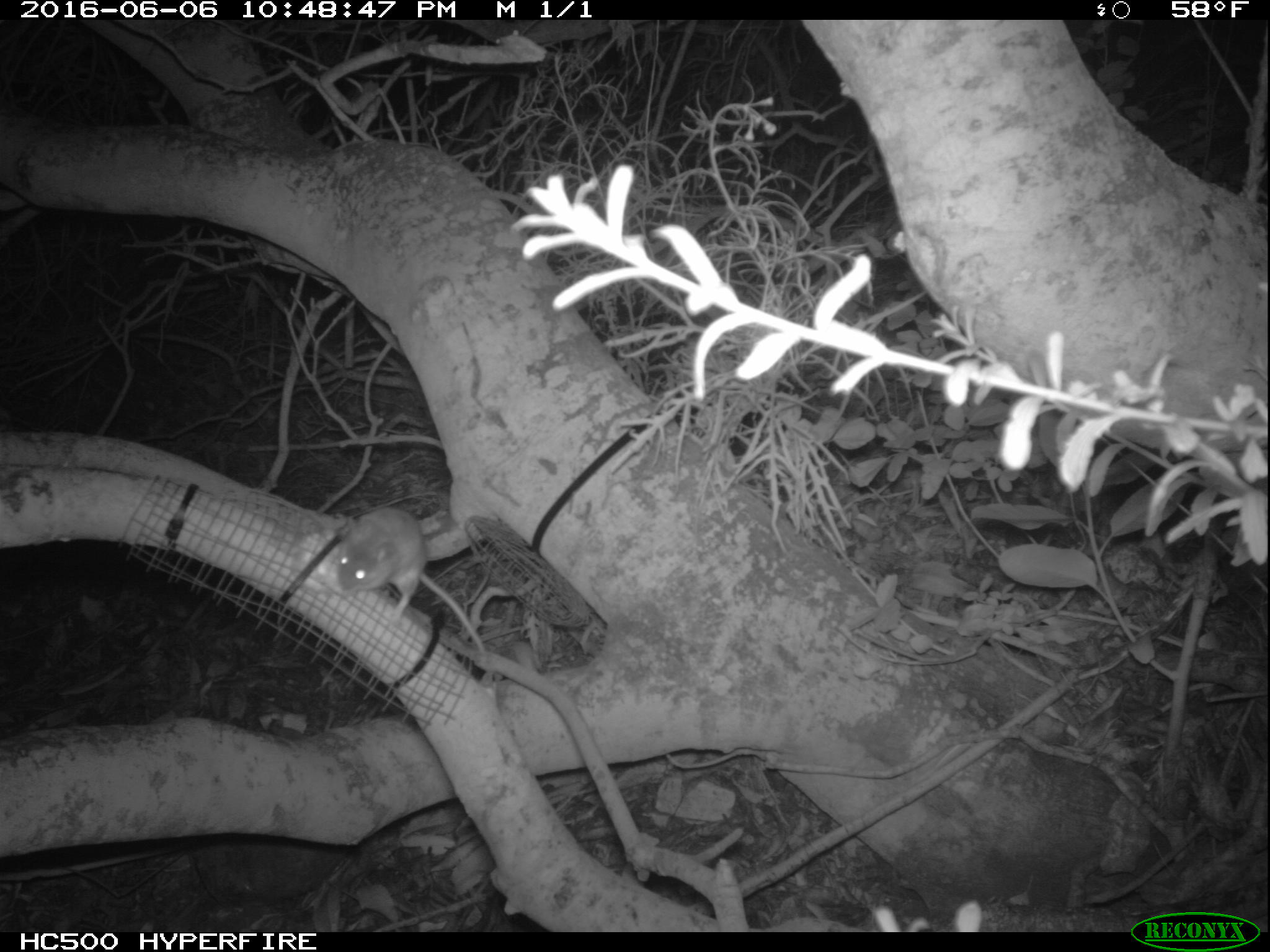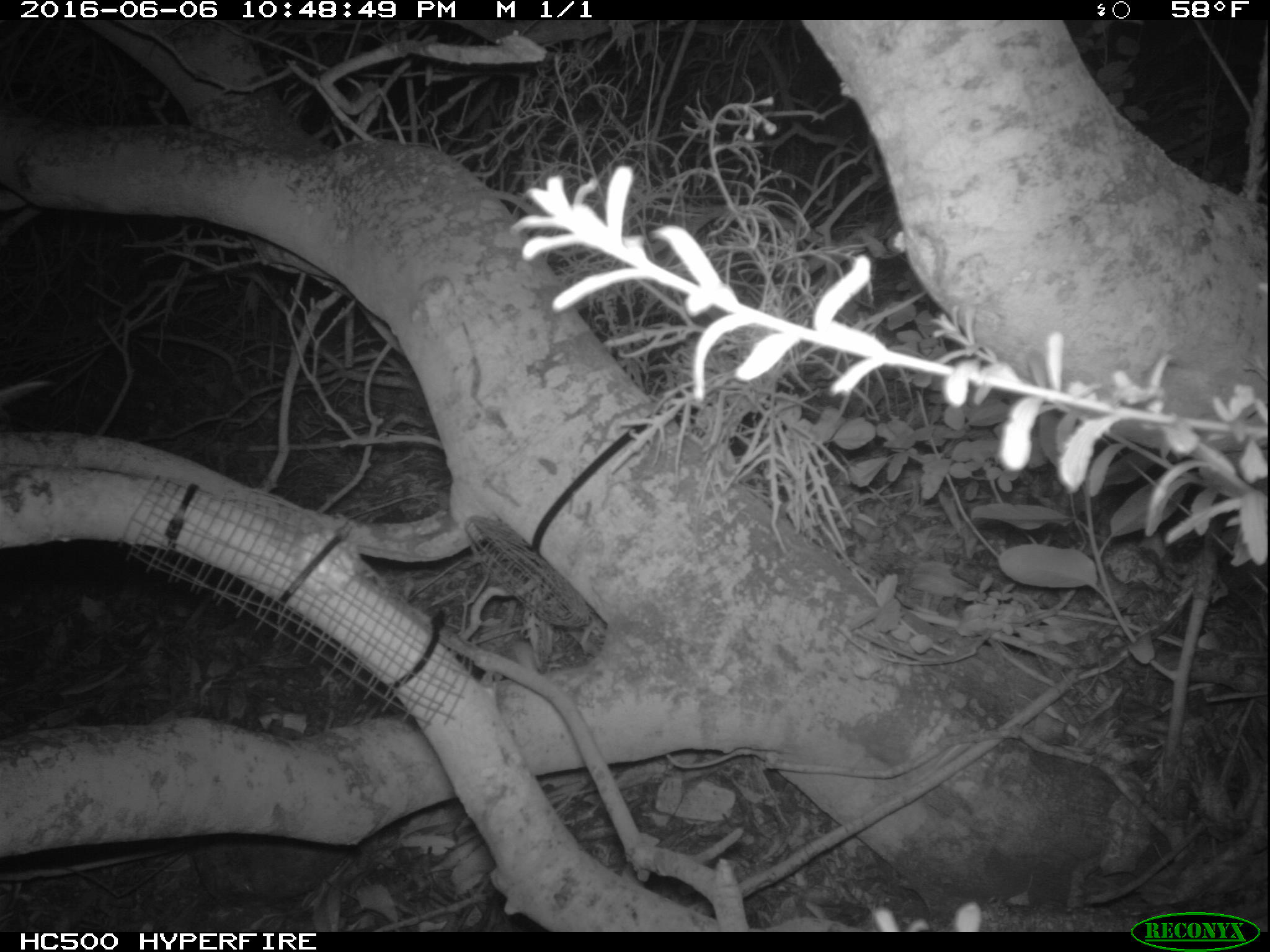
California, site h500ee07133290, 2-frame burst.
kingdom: Animalia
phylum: Chordata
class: Mammalia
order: Rodentia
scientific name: Rodentia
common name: rodent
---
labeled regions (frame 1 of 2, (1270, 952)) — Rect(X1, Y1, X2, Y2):
rodent: Rect(333, 505, 484, 658)